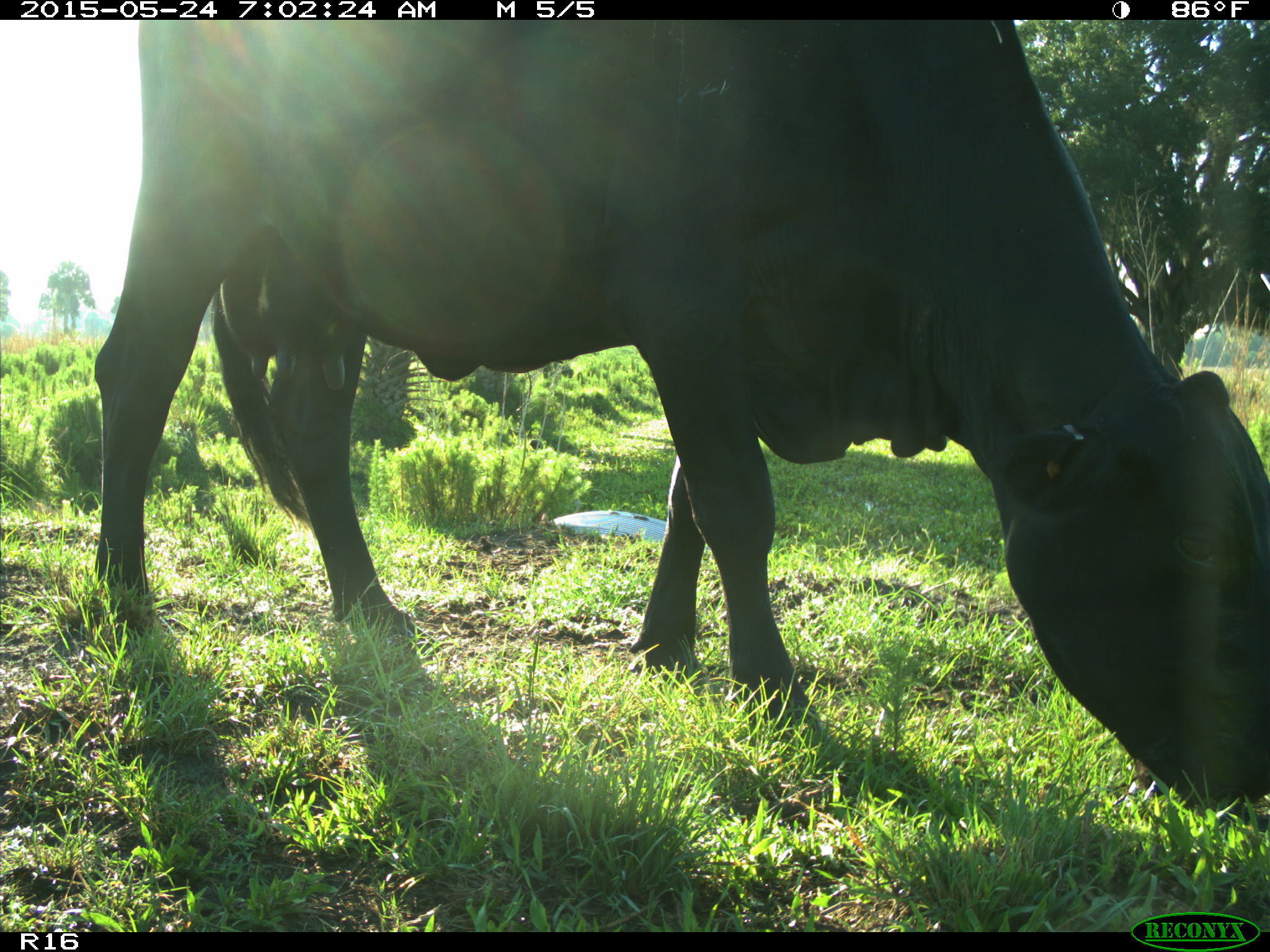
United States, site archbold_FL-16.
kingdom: Animalia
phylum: Chordata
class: Mammalia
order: Artiodactyla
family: Bovidae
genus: Bos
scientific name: Bos taurus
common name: domestic cow